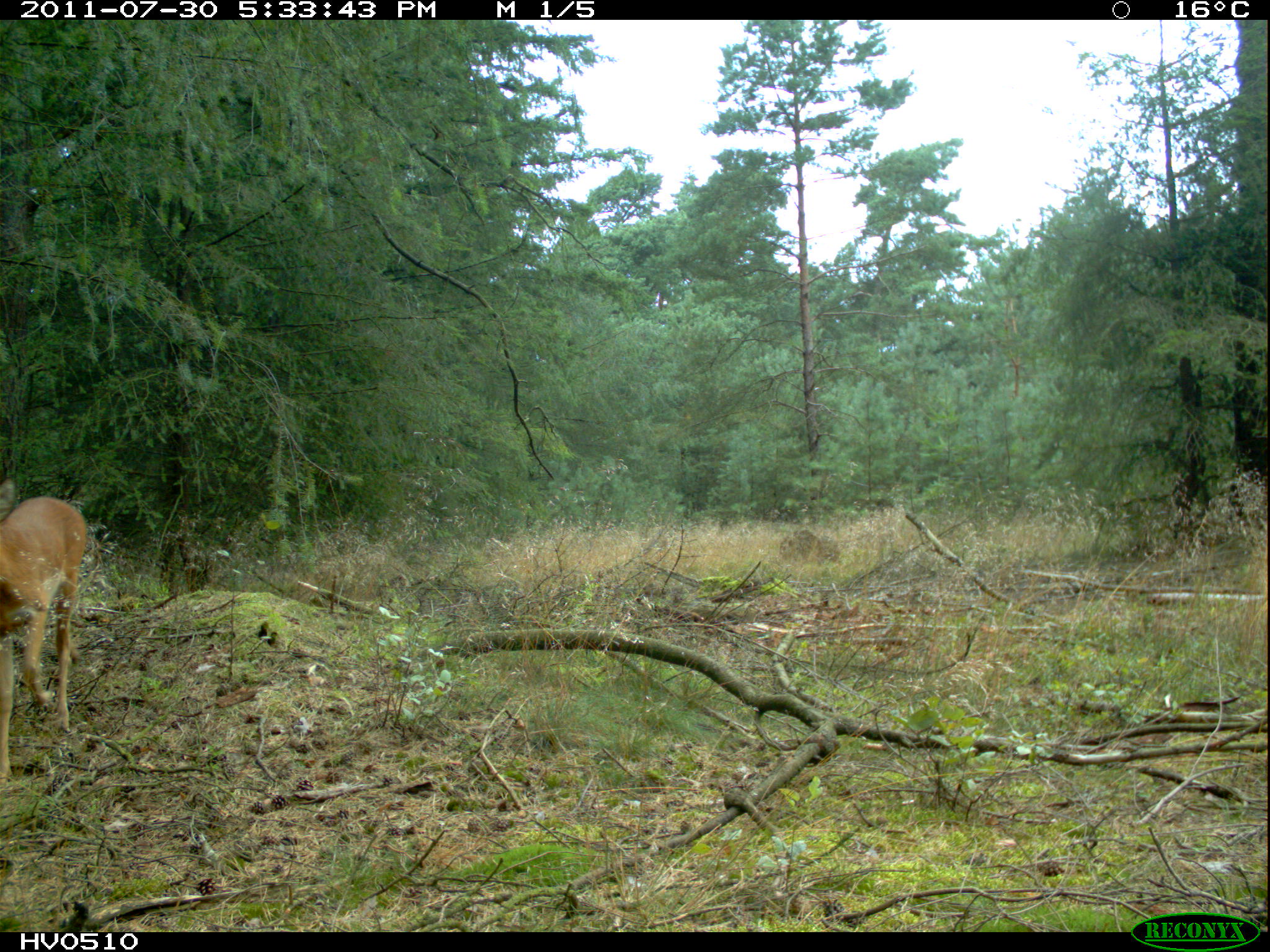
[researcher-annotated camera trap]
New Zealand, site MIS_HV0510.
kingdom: Animalia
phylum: Chordata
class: Mammalia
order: Artiodactyla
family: Cervidae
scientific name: Cervidae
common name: deer